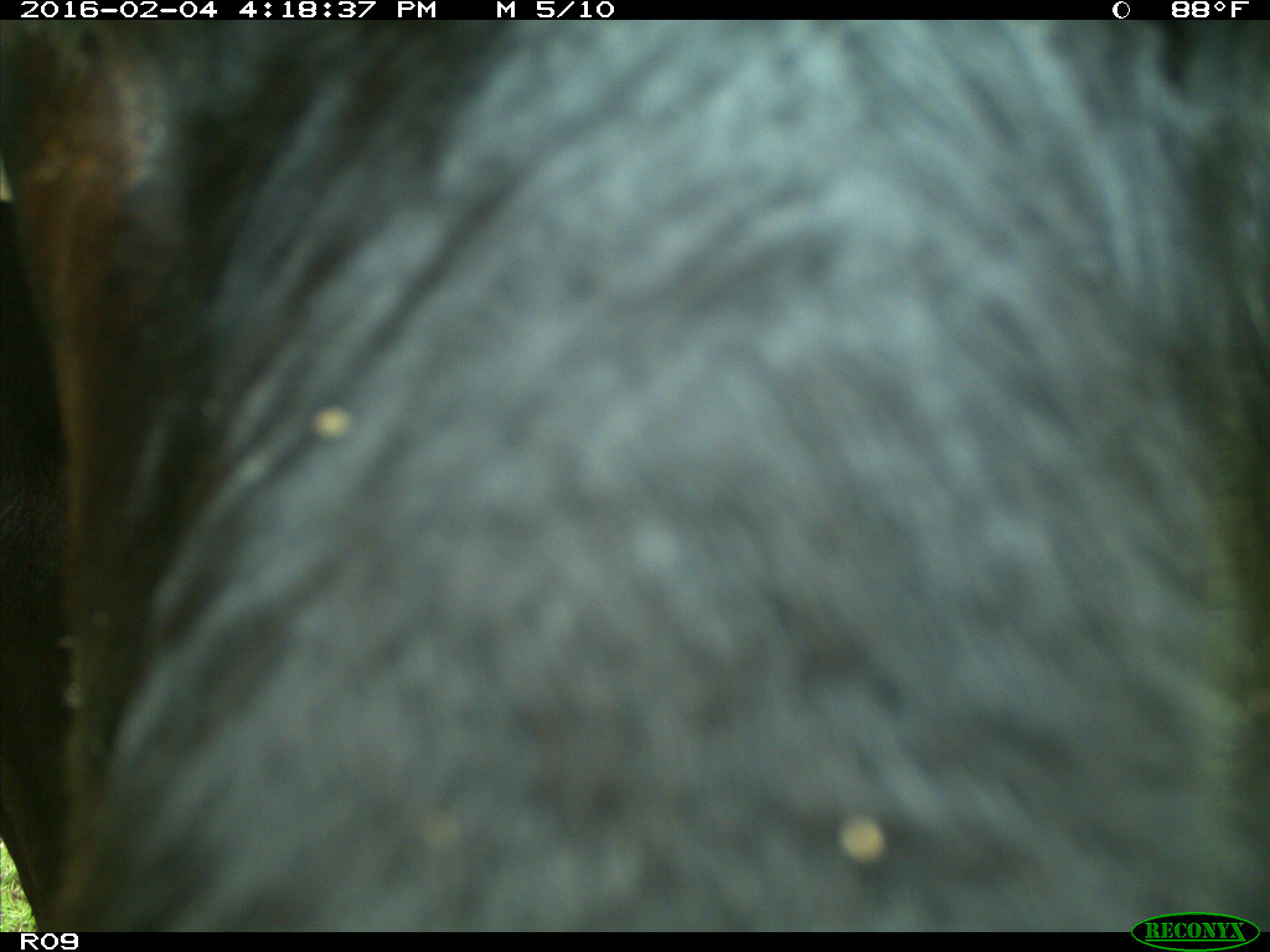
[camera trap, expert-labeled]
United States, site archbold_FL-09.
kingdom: Animalia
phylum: Chordata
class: Mammalia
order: Artiodactyla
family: Bovidae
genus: Bos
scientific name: Bos taurus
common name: domestic cow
Bos taurus (domestic cow).